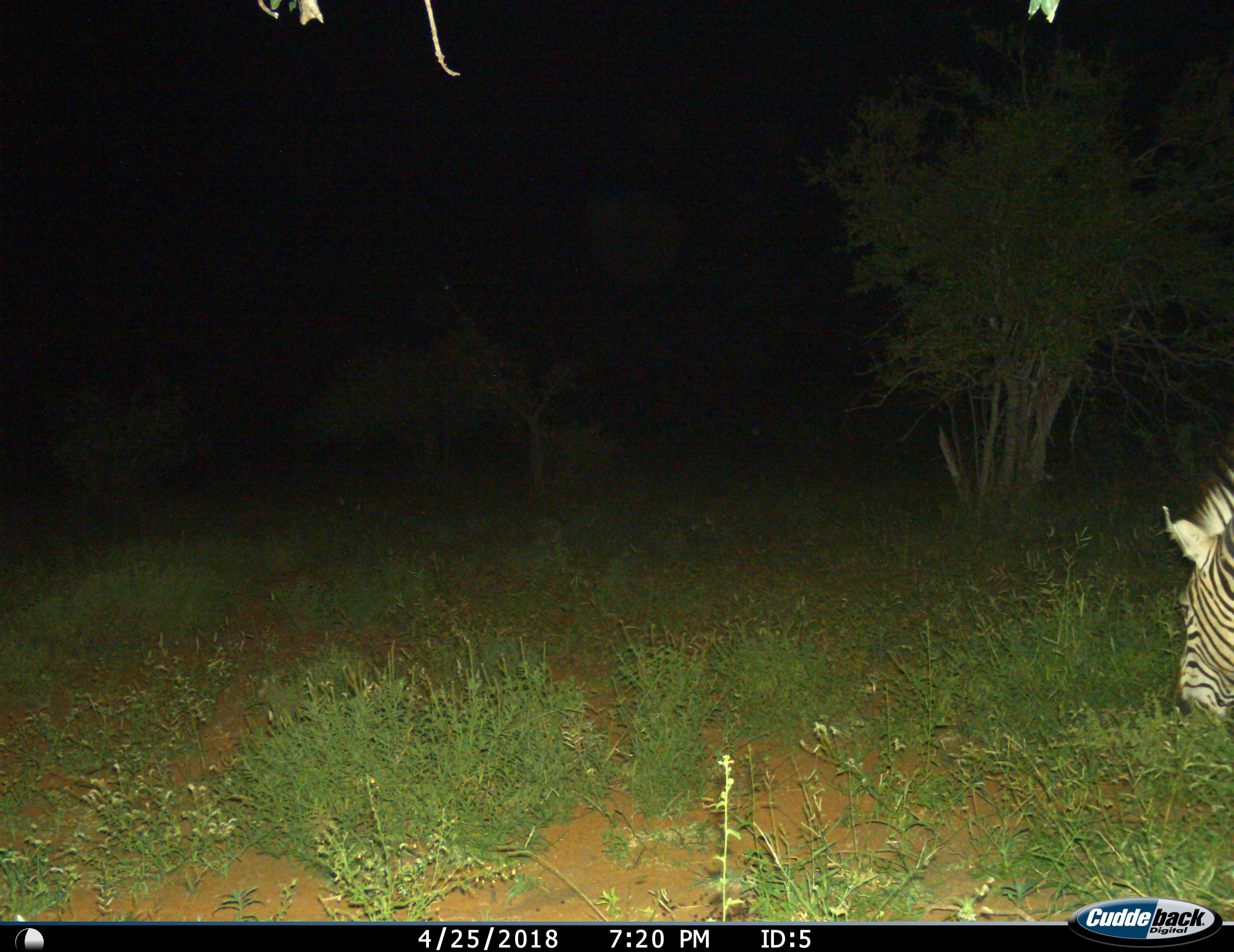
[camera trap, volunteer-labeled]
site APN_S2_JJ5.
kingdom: Animalia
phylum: Chordata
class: Mammalia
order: Perissodactyla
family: Equidae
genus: Equus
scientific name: Equus quagga burchellii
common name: burchell's zebra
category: zebraburchells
Zebraburchells (burchell's zebra) (Equus quagga burchellii), count 1. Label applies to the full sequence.